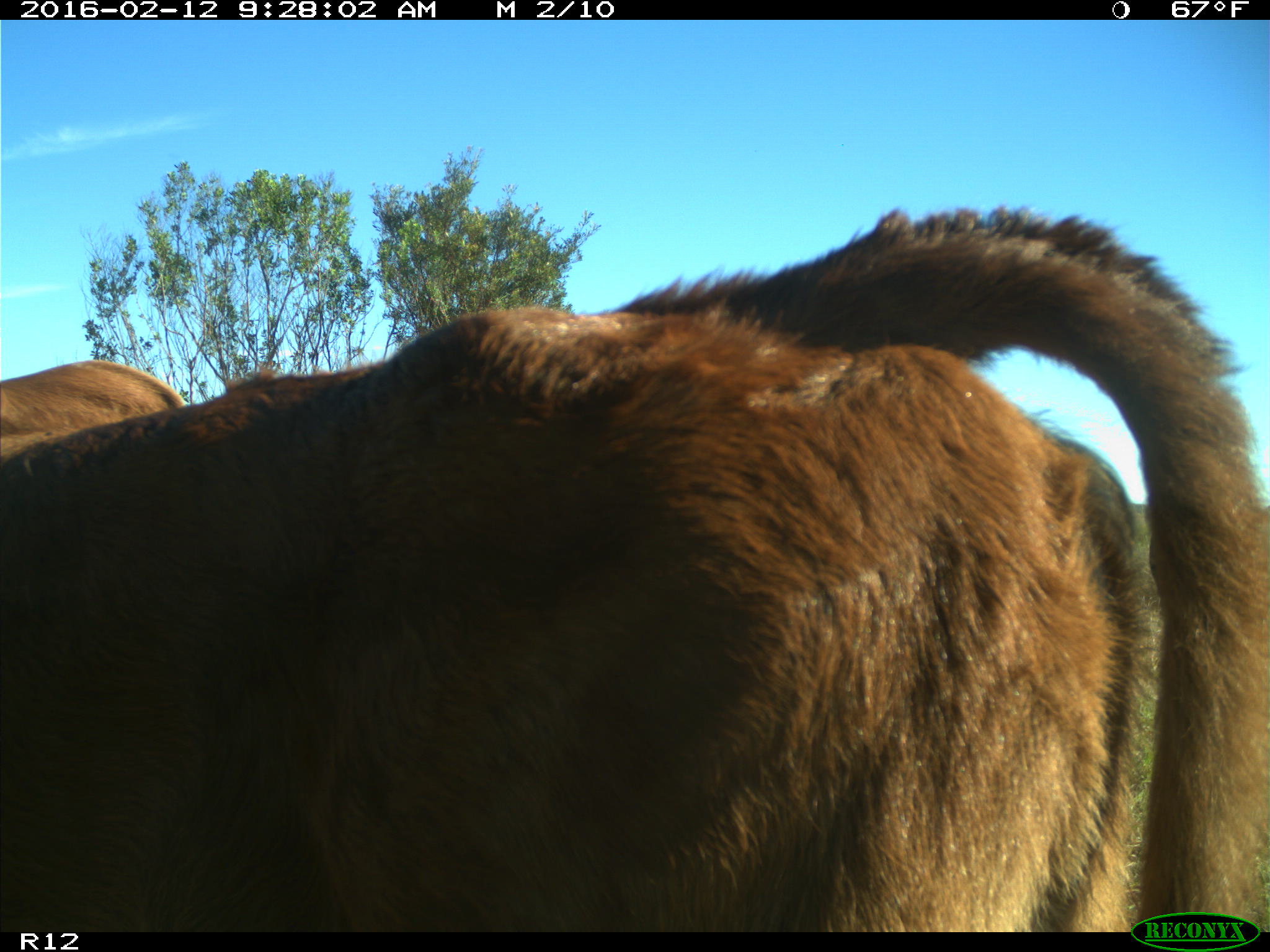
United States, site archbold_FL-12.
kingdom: Animalia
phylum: Chordata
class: Mammalia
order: Artiodactyla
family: Bovidae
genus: Bos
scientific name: Bos taurus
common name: domestic cow